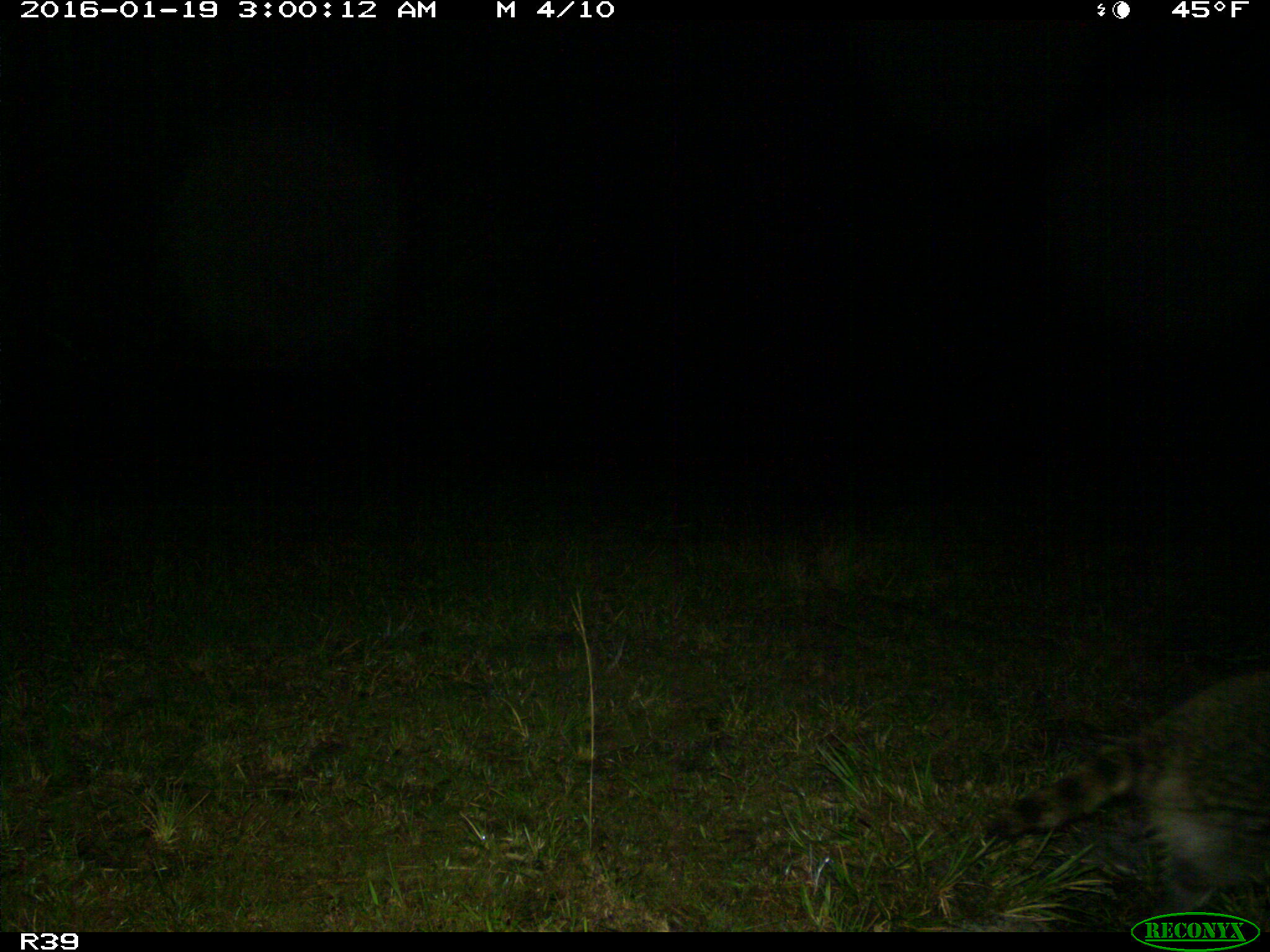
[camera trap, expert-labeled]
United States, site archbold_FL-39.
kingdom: Animalia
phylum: Chordata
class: Mammalia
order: Carnivora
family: Procyonidae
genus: Procyon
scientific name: Procyon lotor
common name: common raccoon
Procyon lotor (common raccoon).